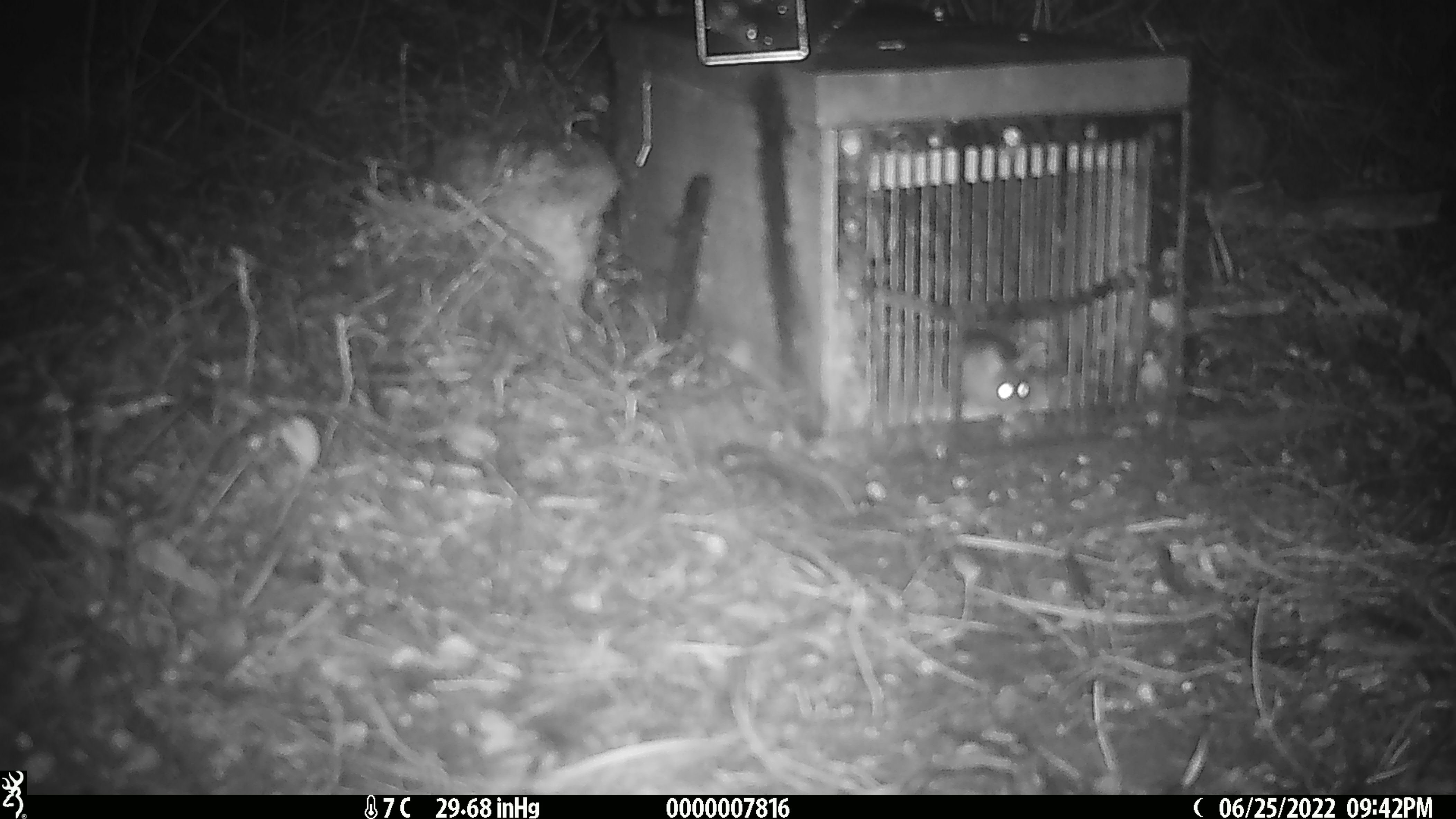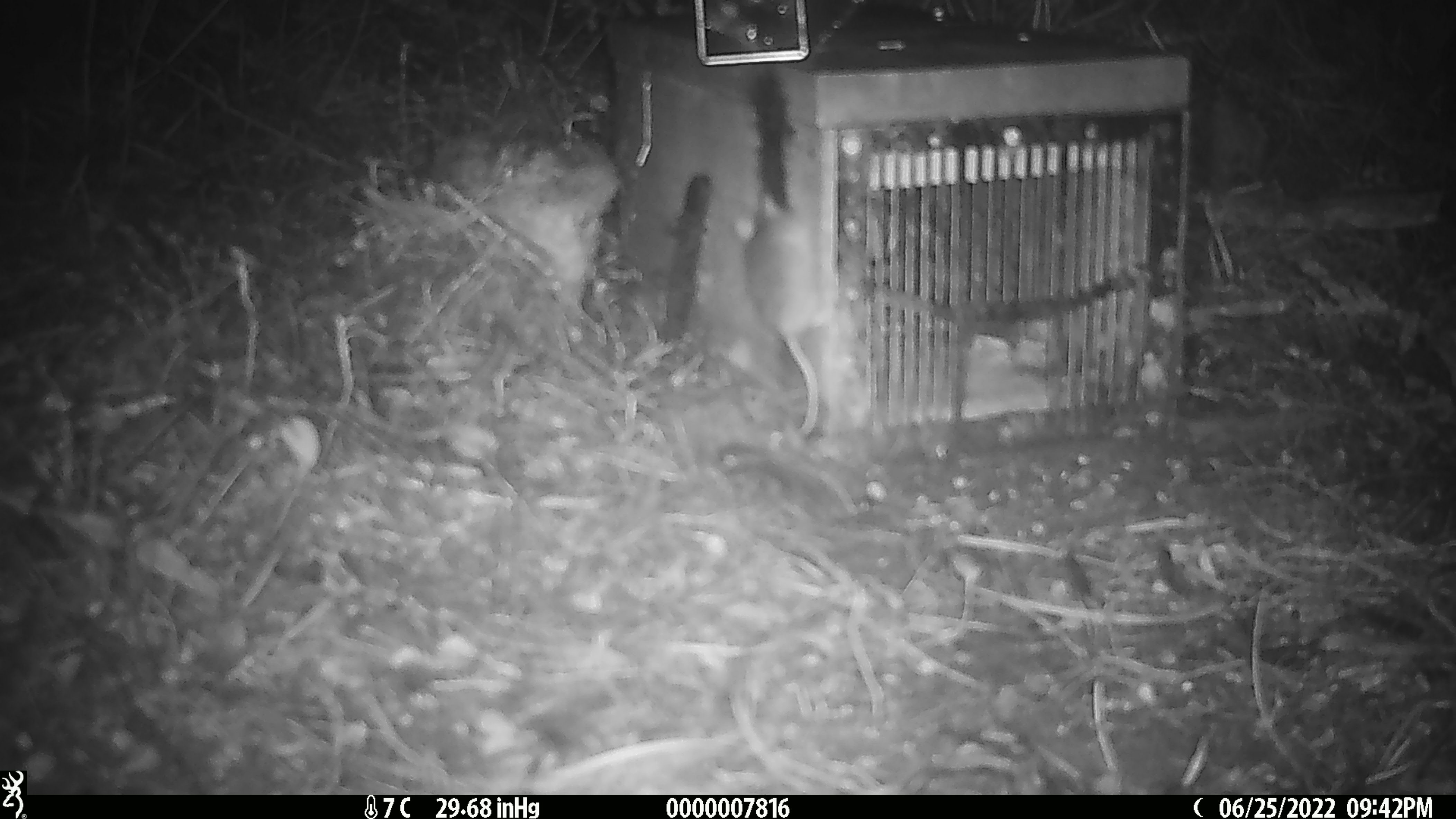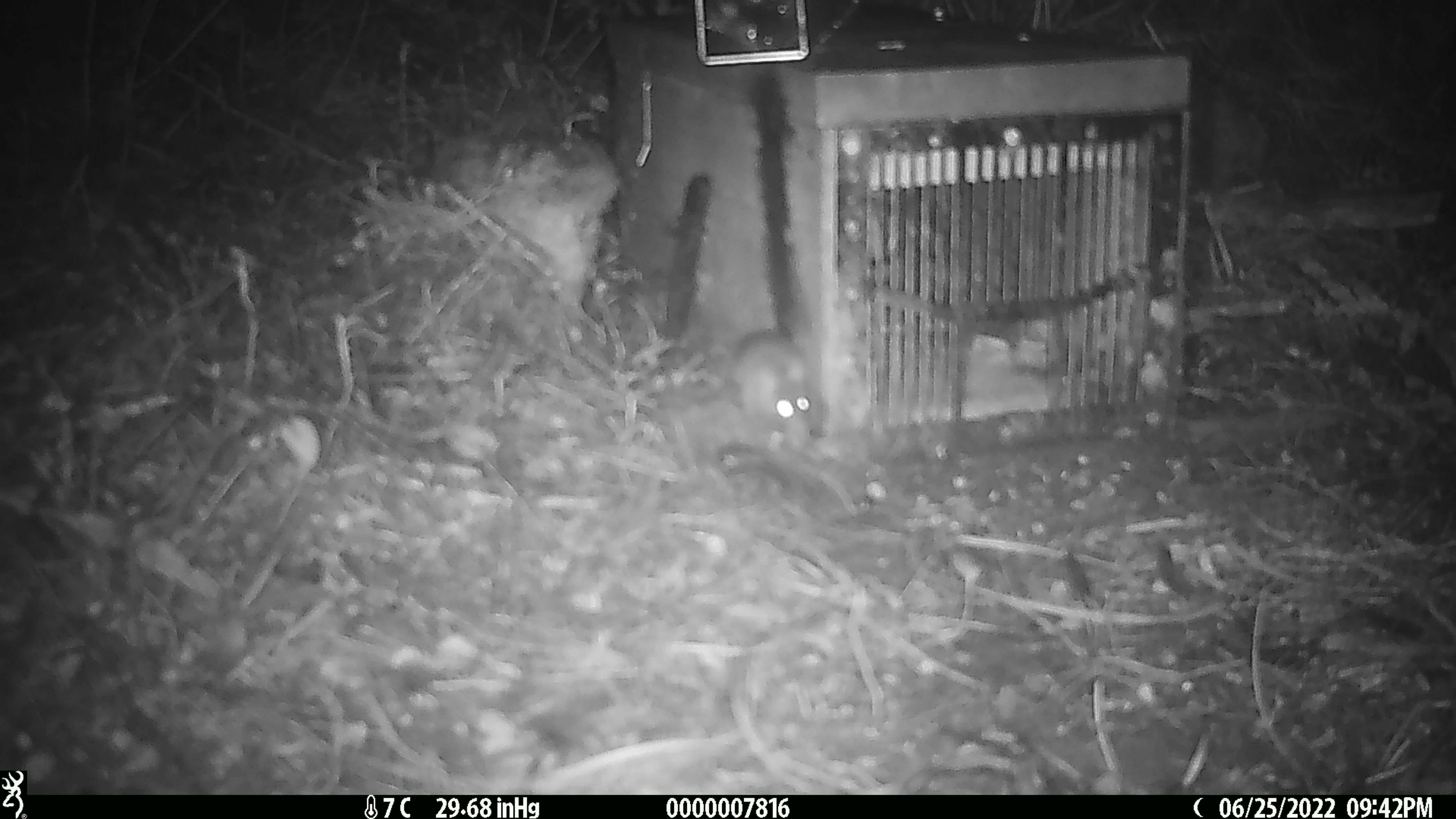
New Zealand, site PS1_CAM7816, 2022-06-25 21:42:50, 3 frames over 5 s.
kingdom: Animalia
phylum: Chordata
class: Mammalia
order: Rodentia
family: Muridae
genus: Mus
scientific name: Mus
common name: mouse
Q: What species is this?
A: Mouse (Mus).